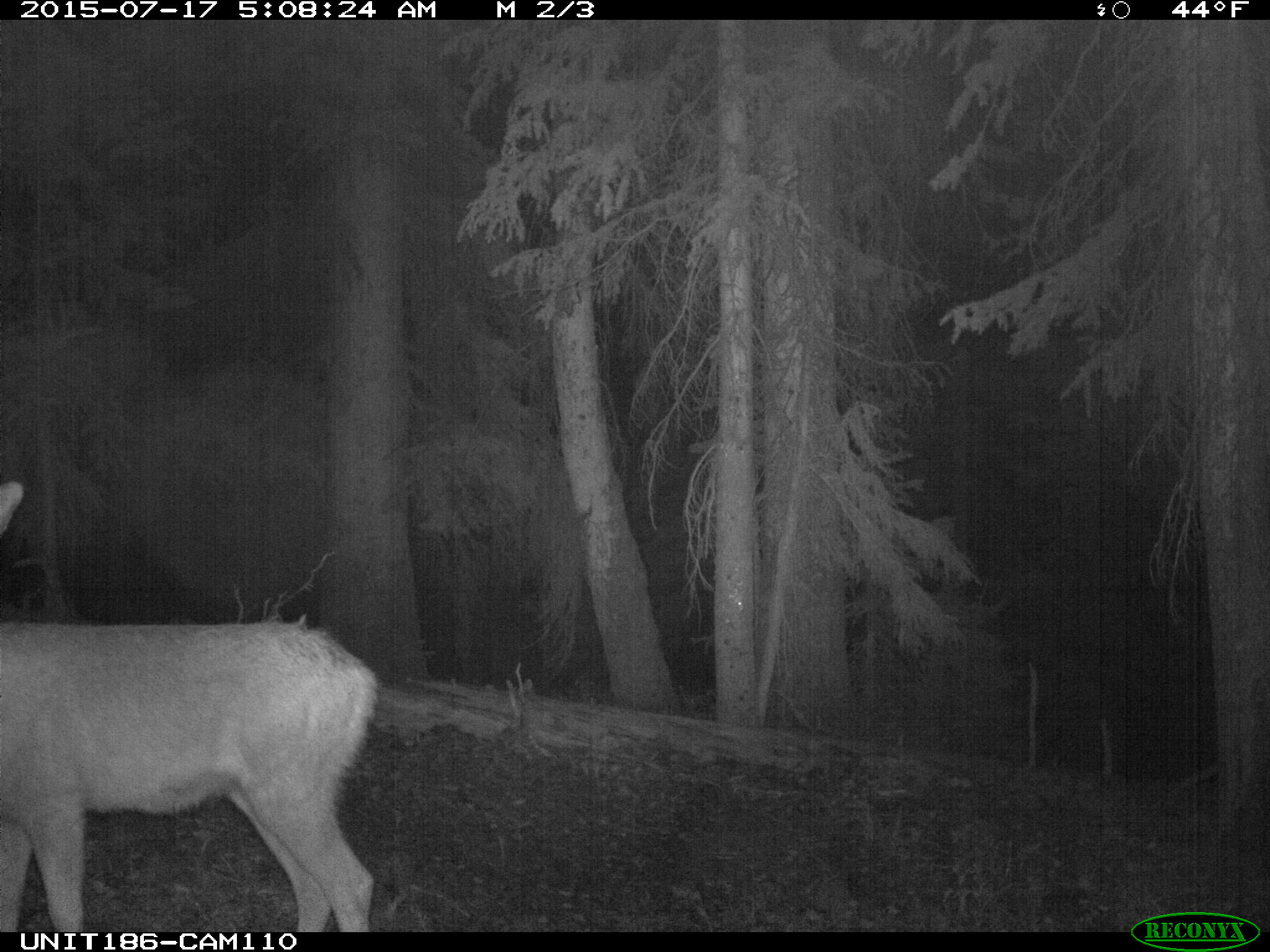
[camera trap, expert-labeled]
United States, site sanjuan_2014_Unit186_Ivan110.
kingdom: Animalia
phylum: Chordata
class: Mammalia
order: Artiodactyla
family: Cervidae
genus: Odocoileus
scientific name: Odocoileus hemionus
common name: mule deer